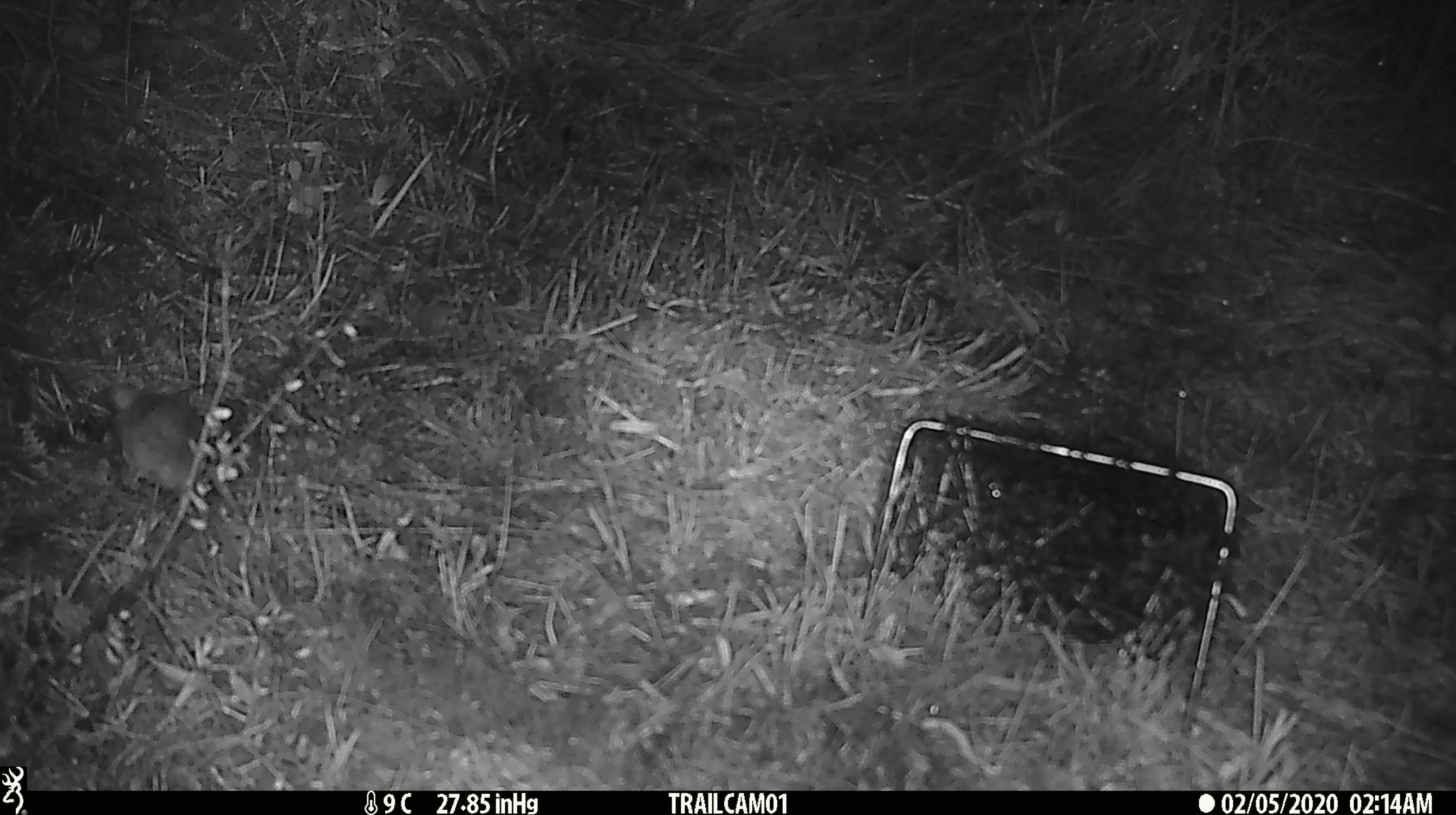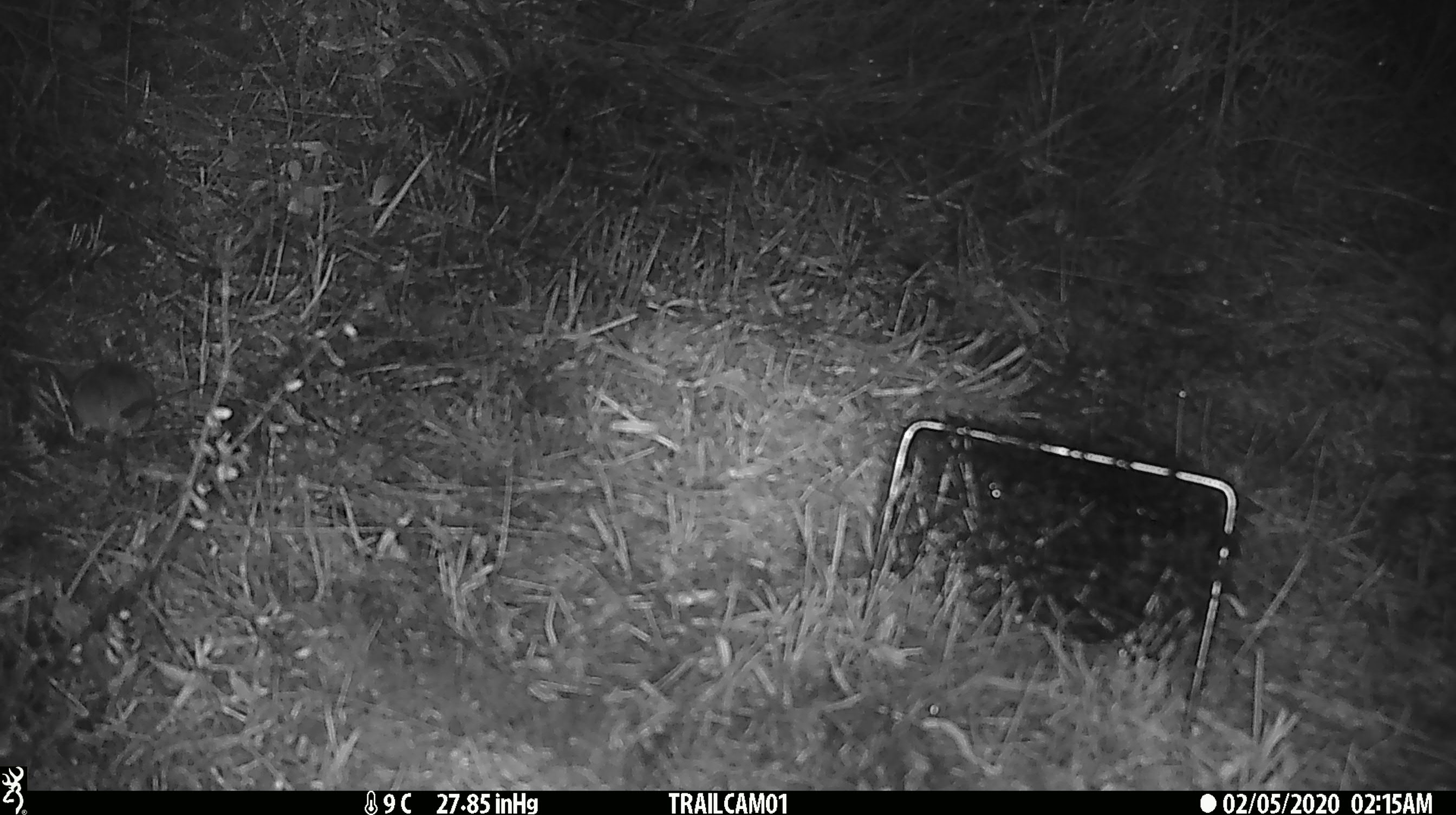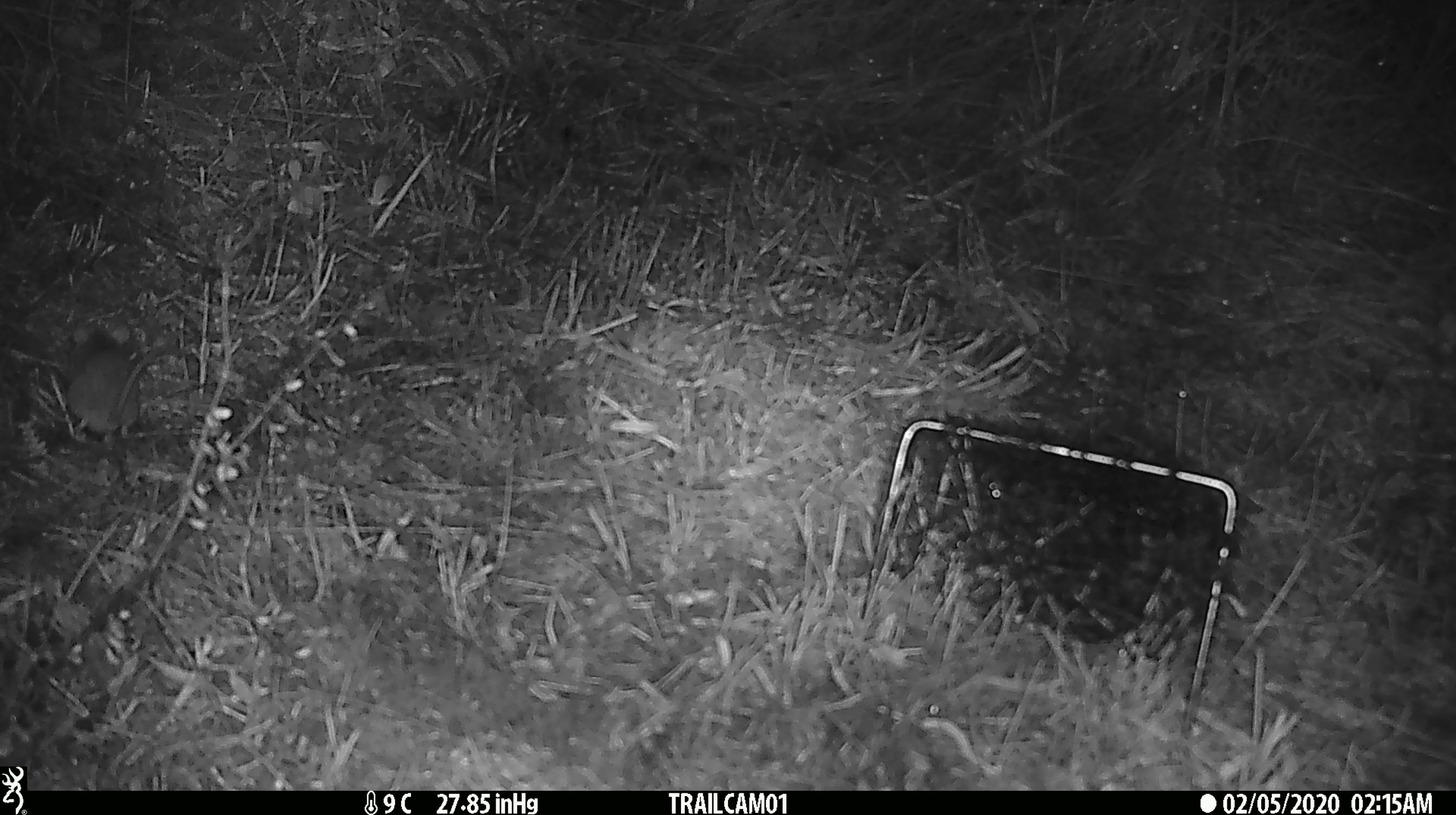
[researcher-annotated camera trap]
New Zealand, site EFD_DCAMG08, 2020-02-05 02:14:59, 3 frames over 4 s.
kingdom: Animalia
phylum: Chordata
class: Mammalia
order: Rodentia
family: Muridae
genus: Mus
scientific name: Mus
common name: mouse